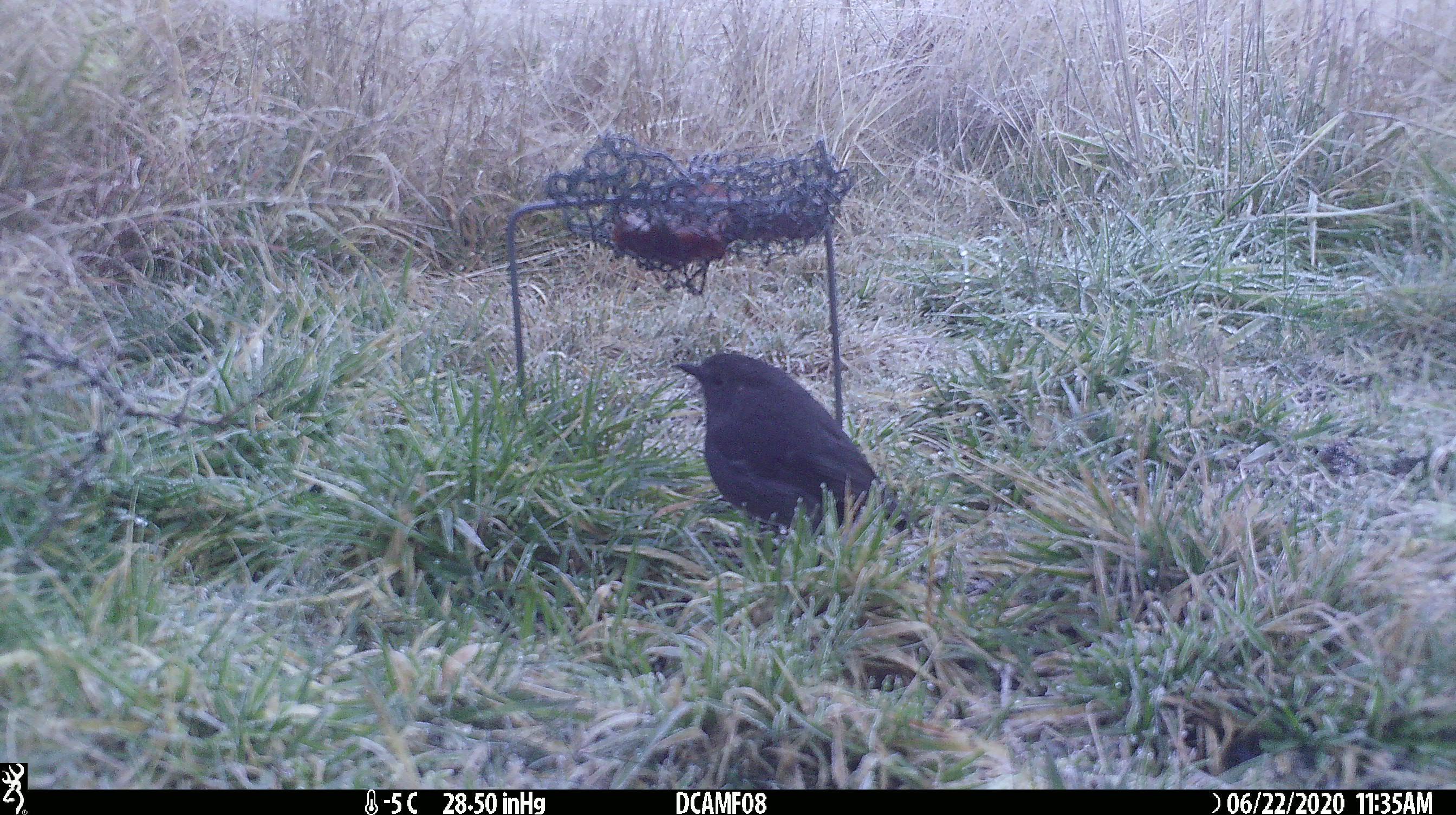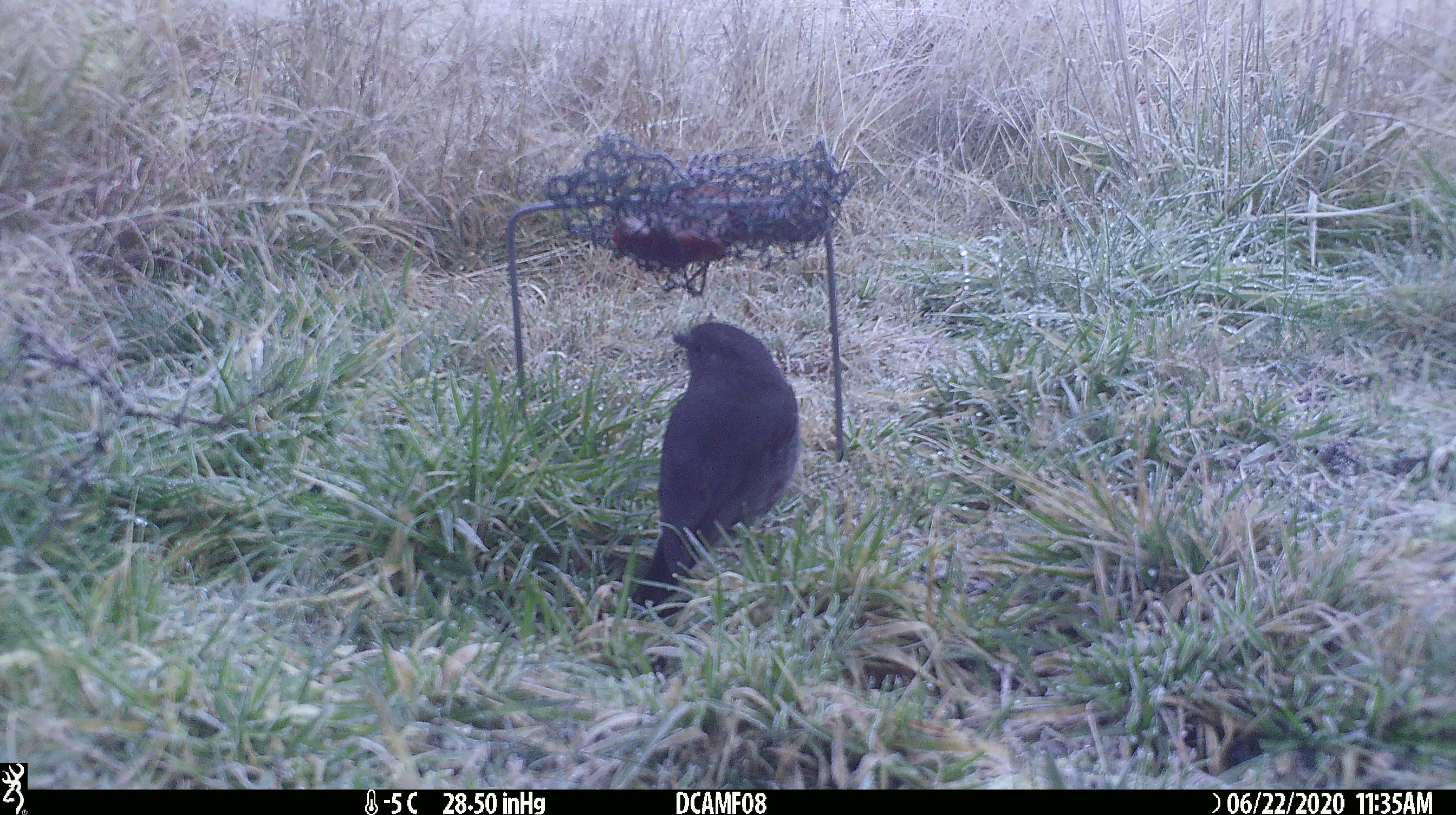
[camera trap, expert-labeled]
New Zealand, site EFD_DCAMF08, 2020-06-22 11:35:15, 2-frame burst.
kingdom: Animalia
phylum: Chordata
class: Aves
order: Passeriformes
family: Petroicidae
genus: Petroica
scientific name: Petroica australis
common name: new zealand robin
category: robin